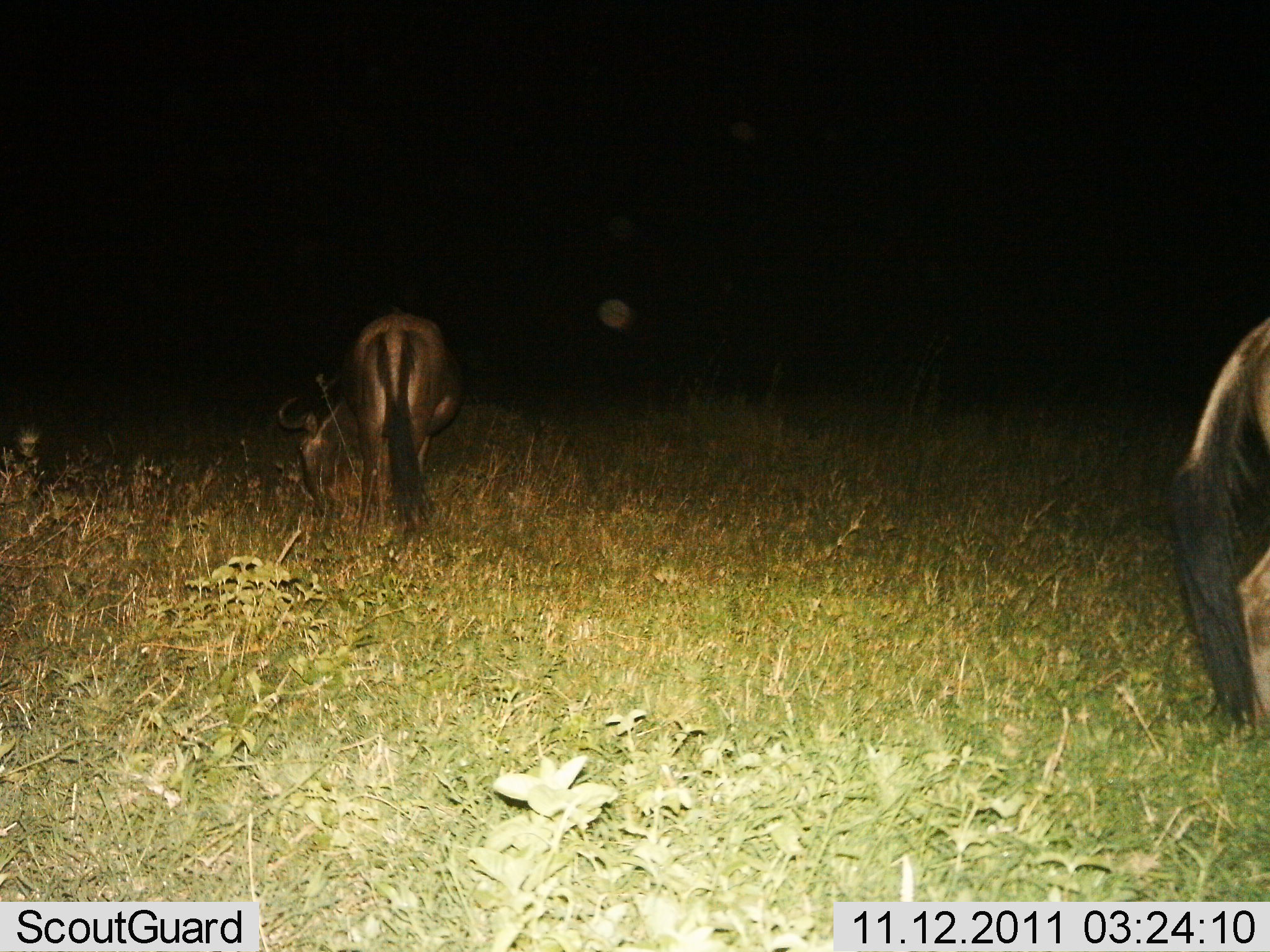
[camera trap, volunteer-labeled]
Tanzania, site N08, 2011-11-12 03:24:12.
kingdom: Animalia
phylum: Chordata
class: Mammalia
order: Artiodactyla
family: Bovidae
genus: Connochaetes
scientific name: Connochaetes taurinus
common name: blue wildebeest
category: wildebeest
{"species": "wildebeest (blue wildebeest) (Connochaetes taurinus)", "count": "2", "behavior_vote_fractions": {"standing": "35%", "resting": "0%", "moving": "6%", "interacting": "0%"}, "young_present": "0%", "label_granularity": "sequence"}